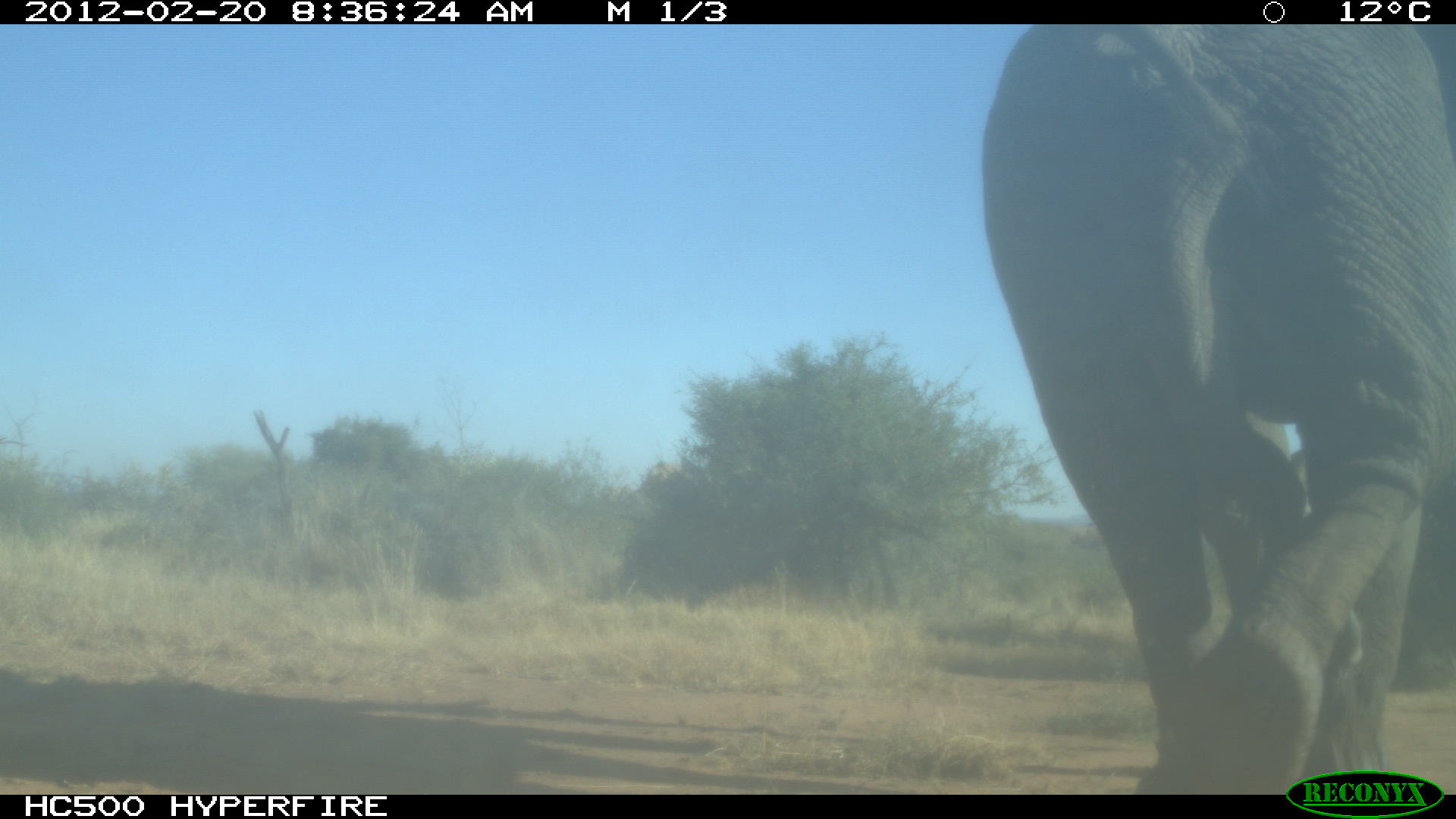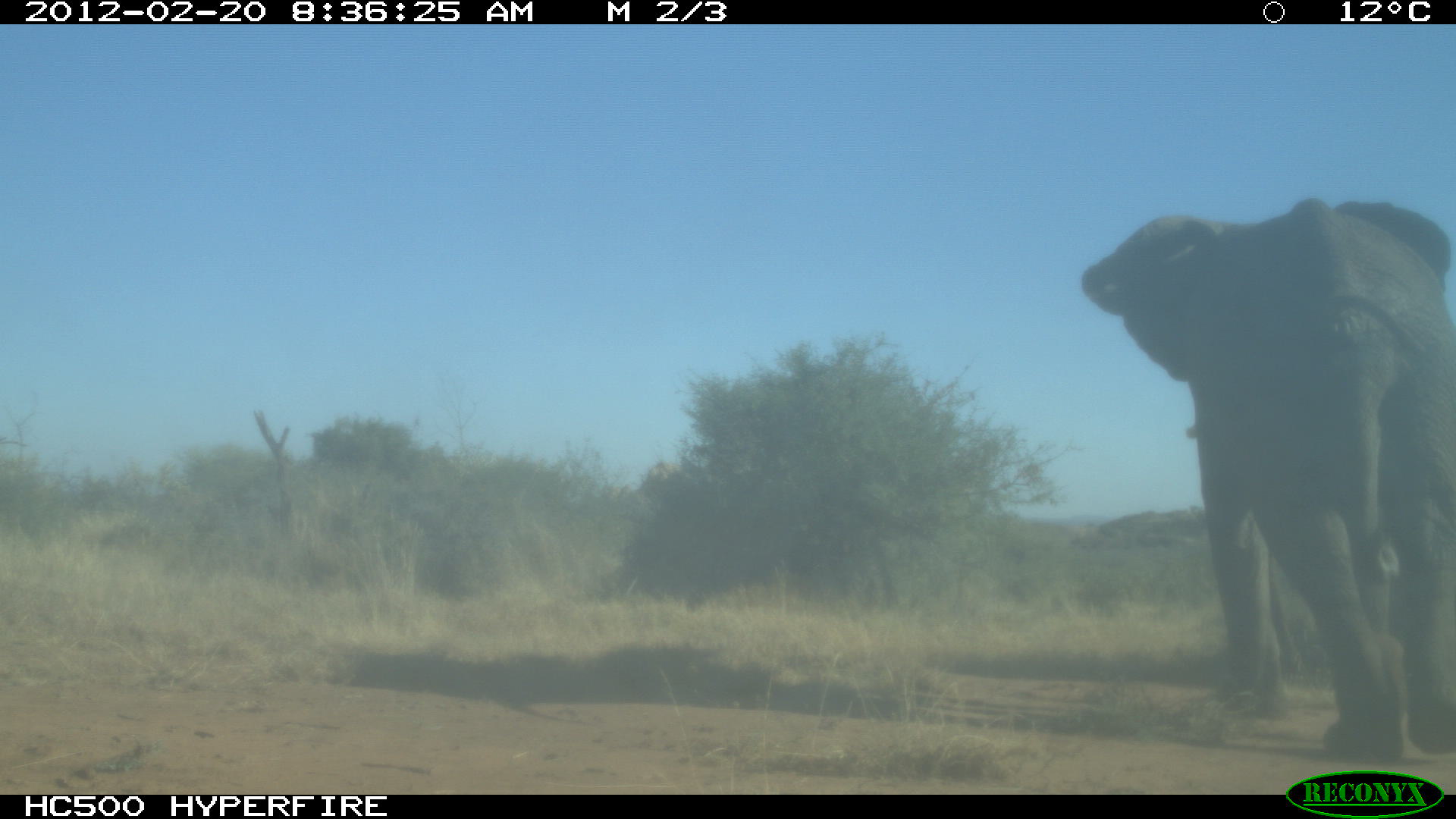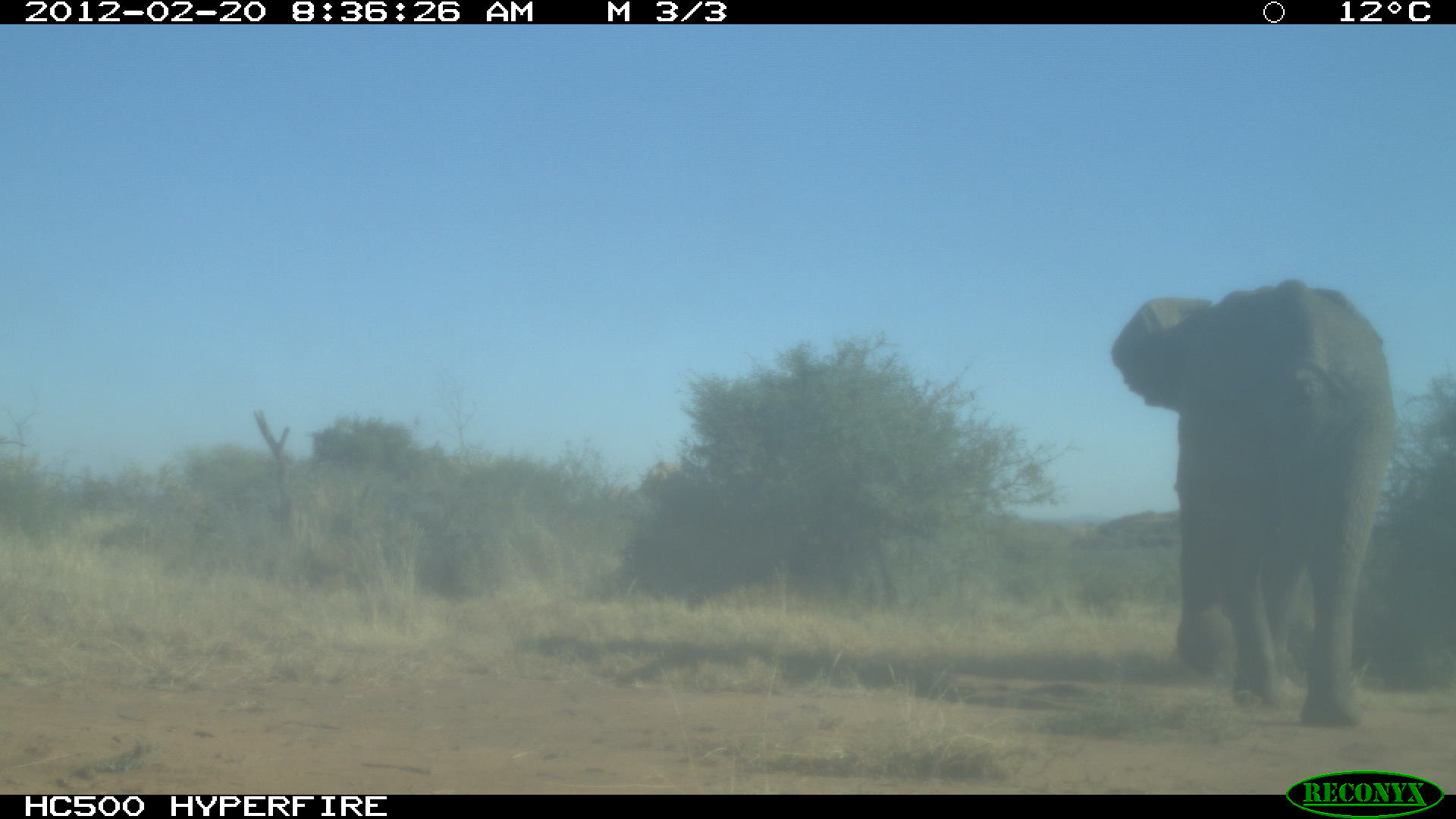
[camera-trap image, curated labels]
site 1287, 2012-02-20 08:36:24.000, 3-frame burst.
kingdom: Animalia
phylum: Chordata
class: Mammalia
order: Proboscidea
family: Elephantidae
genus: Loxodonta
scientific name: Loxodonta africana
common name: african bush elephant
Loxodonta africana (african bush elephant), count 1.